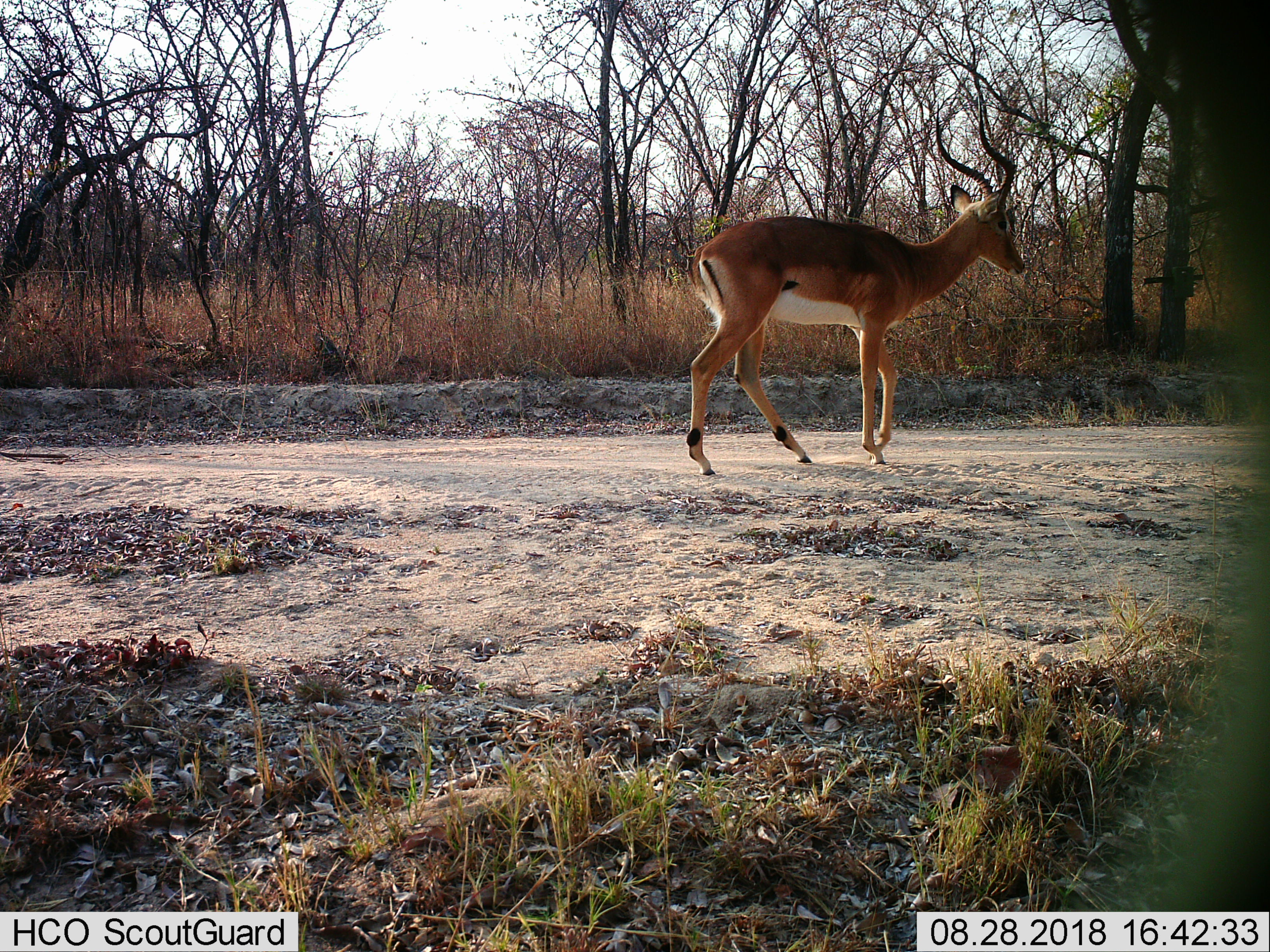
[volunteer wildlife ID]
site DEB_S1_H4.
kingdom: Animalia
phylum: Chordata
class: Mammalia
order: Artiodactyla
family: Bovidae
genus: Aepyceros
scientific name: Aepyceros melampus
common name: impala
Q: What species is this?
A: Impala (Aepyceros melampus).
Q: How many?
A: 1.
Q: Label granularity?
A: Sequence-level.